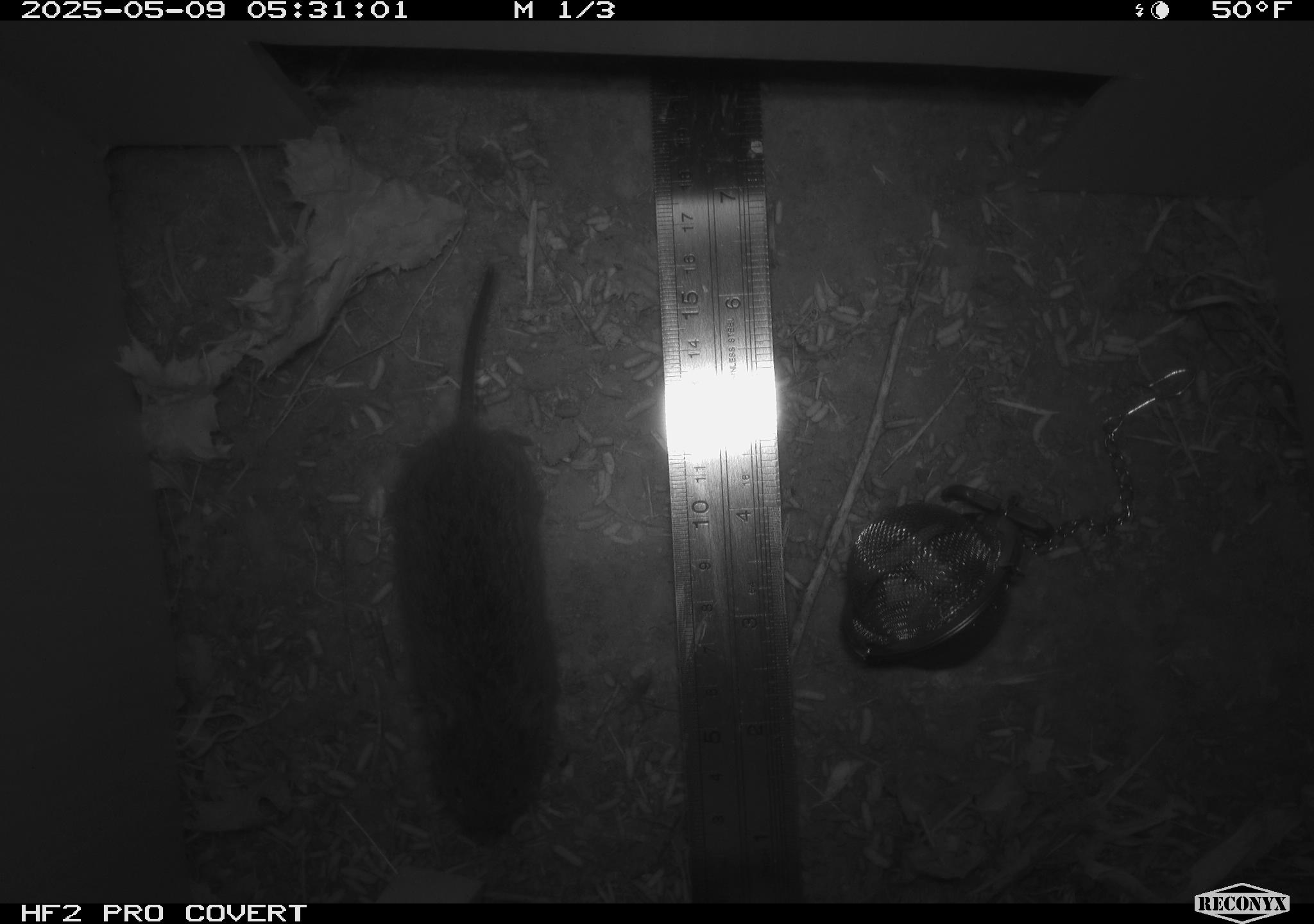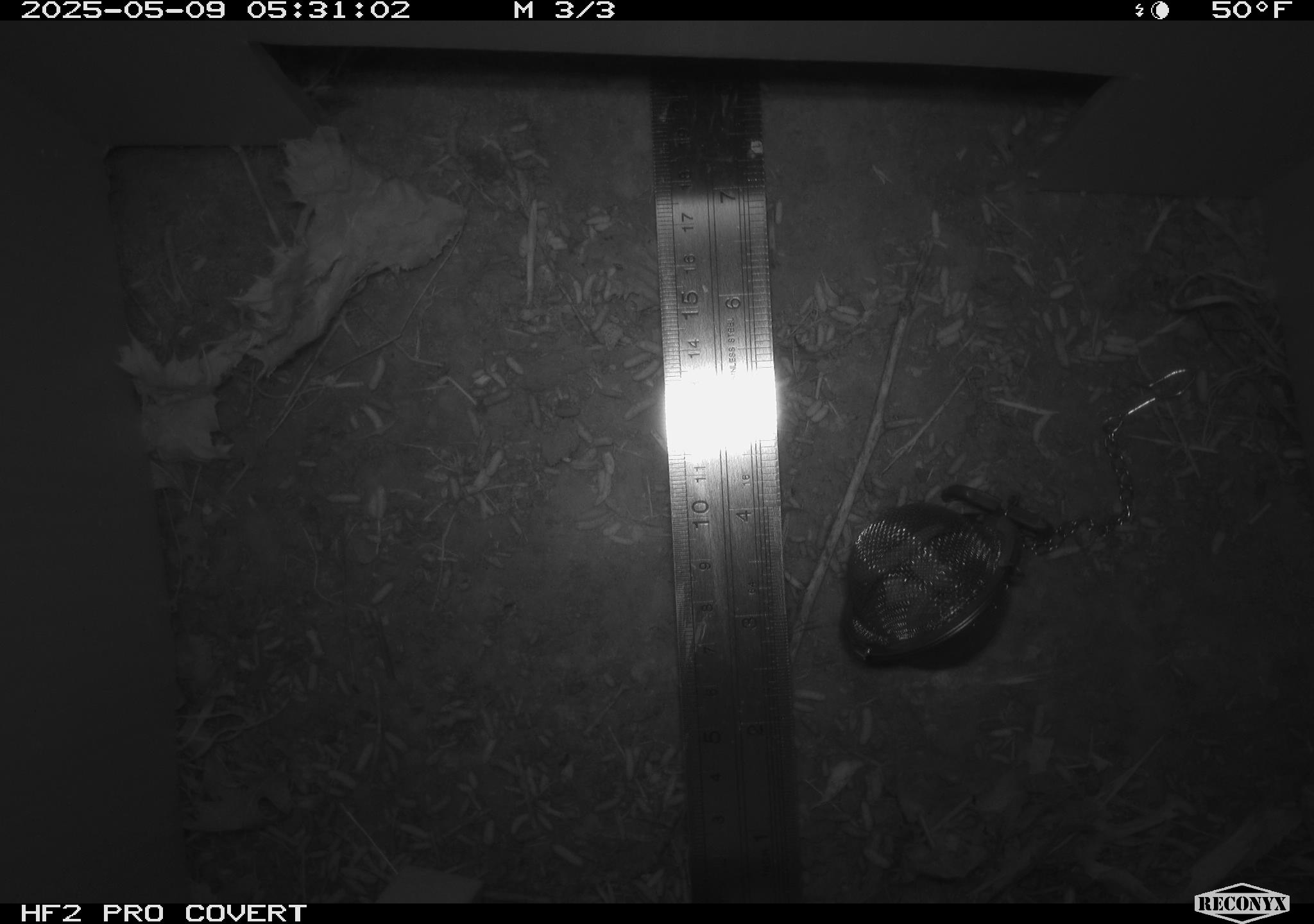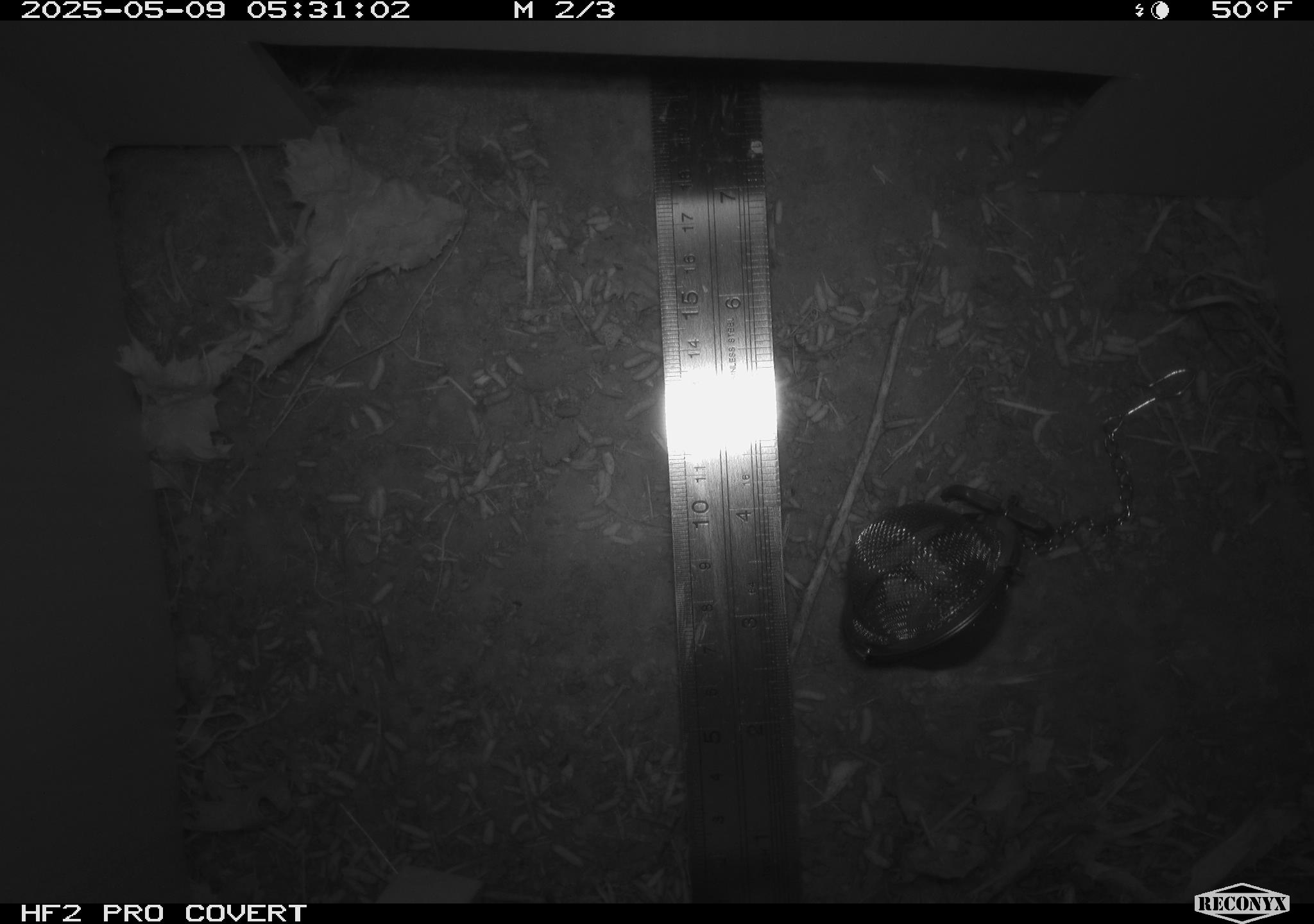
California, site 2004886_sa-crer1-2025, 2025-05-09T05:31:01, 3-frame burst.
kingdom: Animalia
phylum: Chordata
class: Mammalia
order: Rodentia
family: Cricetidae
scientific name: Arvicolinae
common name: voles, lemmings, and muskrats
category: arvicolinae subfamily